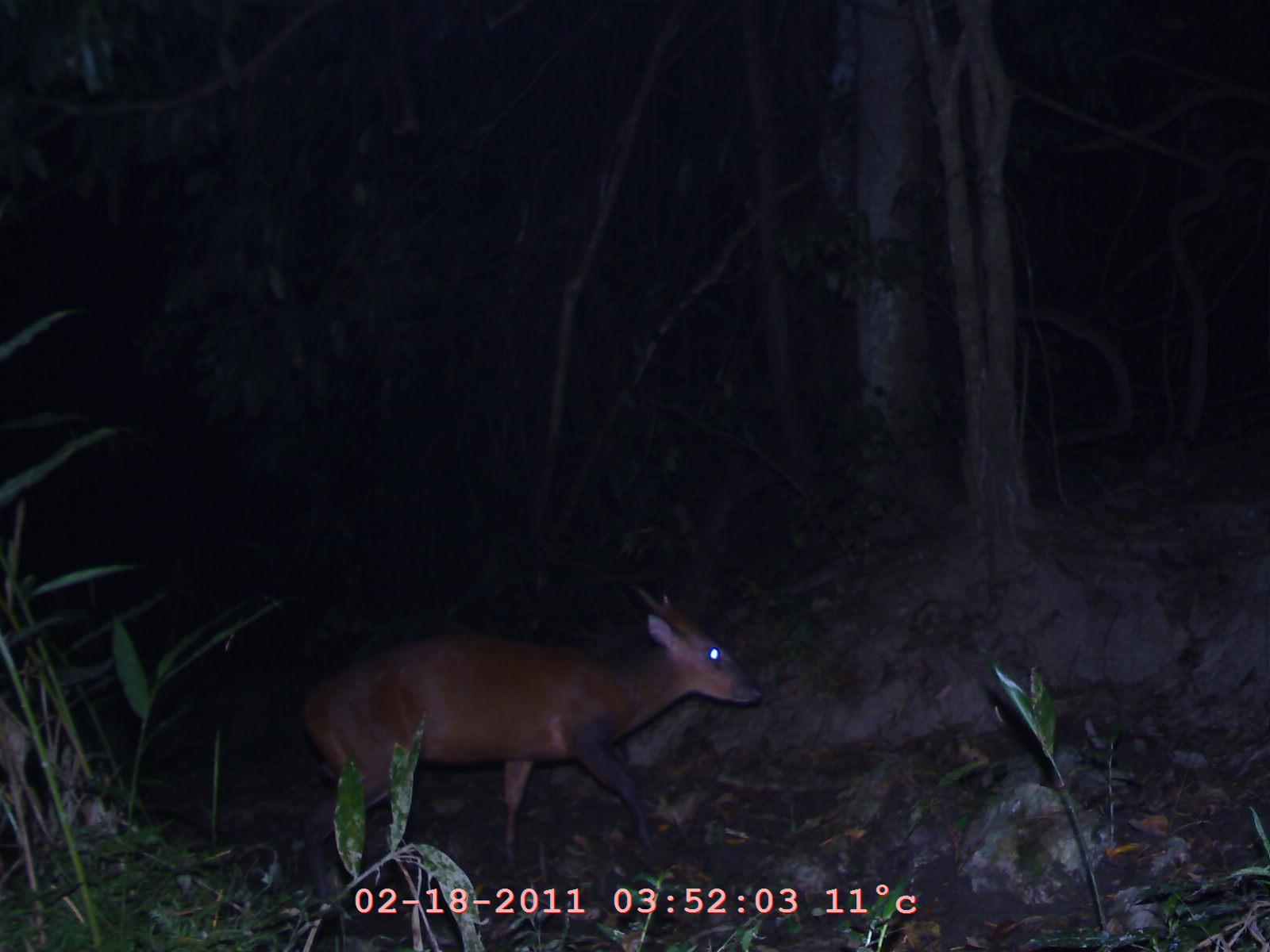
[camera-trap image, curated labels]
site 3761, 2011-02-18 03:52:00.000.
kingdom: Animalia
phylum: Chordata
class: Mammalia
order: Artiodactyla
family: Cervidae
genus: Muntiacus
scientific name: Muntiacus muntjak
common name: southern red muntjac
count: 1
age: adult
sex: male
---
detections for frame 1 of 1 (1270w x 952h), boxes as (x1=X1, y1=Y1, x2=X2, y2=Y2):
muntiacus muntjak: (x1=284, y1=583, x2=764, y2=899)